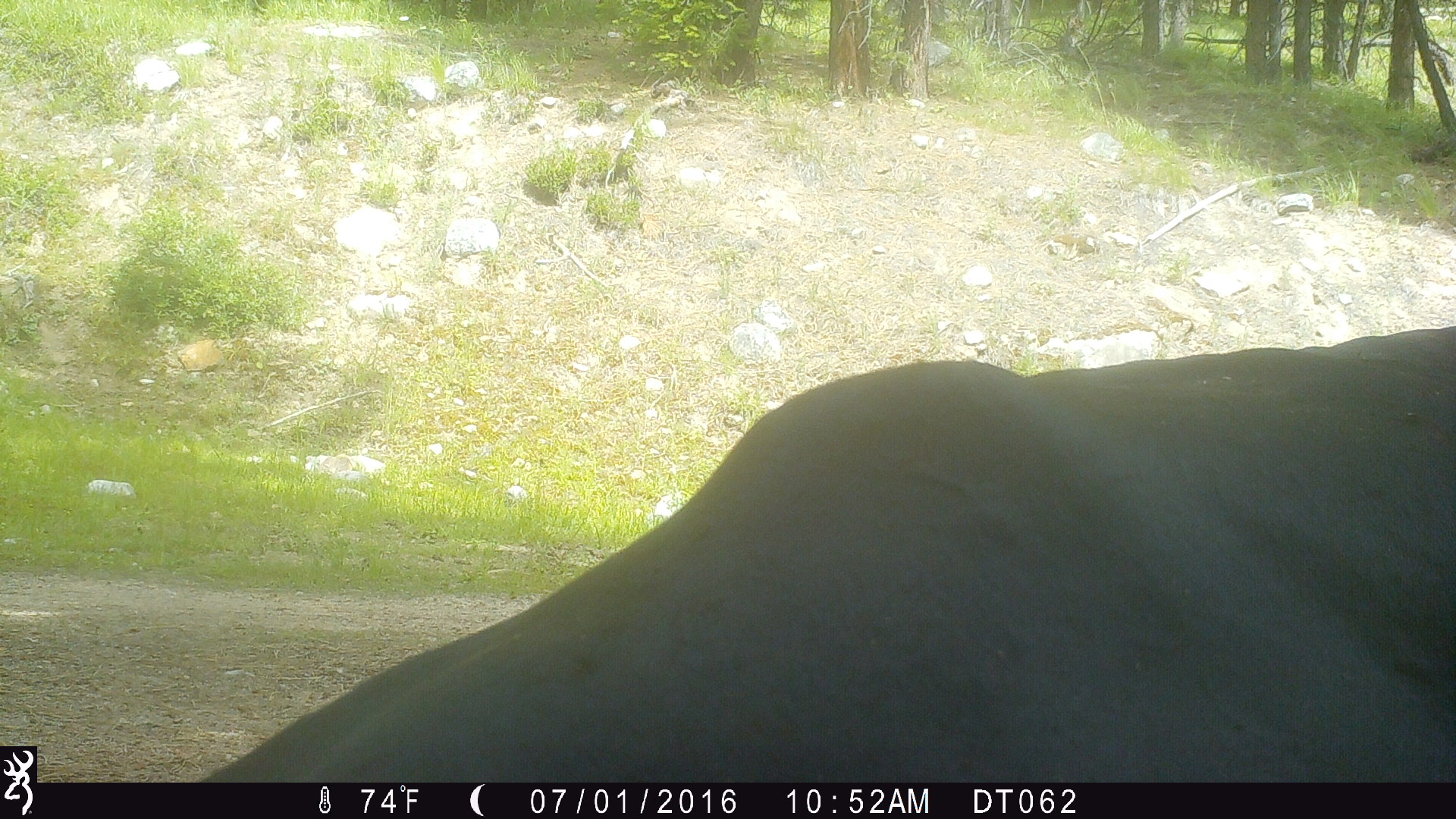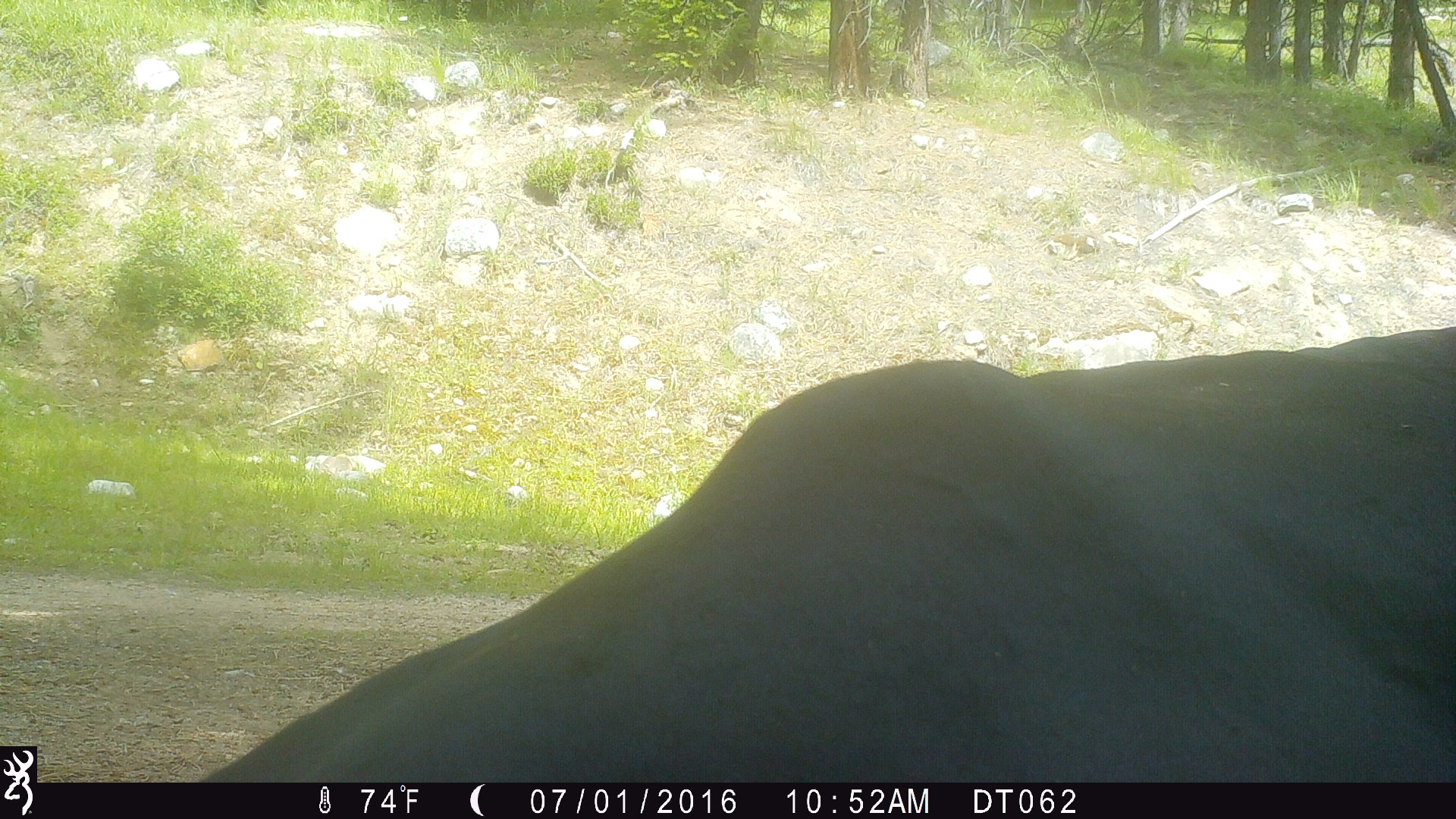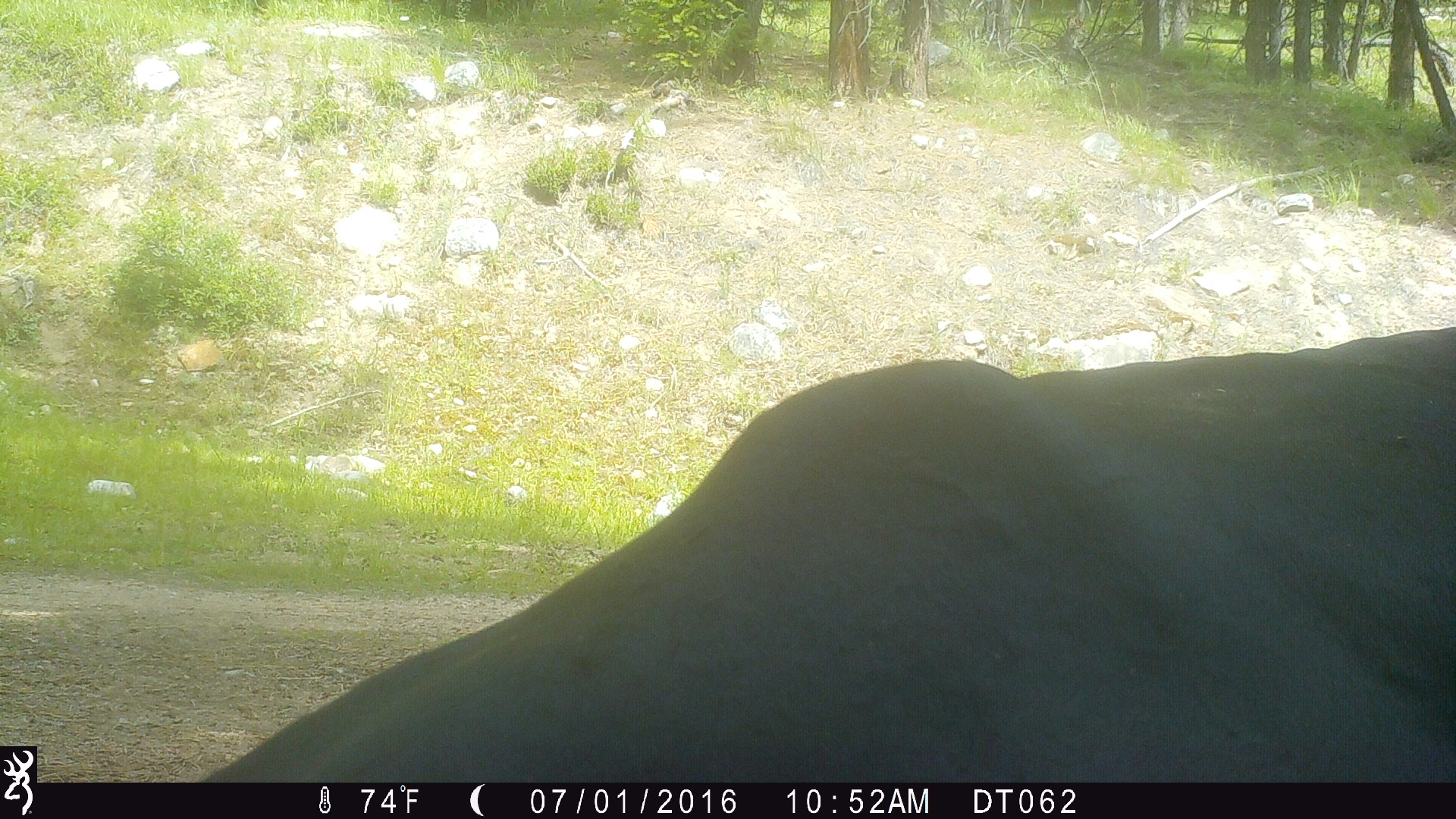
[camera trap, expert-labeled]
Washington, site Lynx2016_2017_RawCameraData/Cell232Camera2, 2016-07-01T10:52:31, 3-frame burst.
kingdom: Animalia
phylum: Chordata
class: Mammalia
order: Artiodactyla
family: Bovidae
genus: Bos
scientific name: Bos taurus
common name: domestic cattle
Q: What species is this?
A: Domestic cattle (Bos taurus).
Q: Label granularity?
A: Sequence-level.